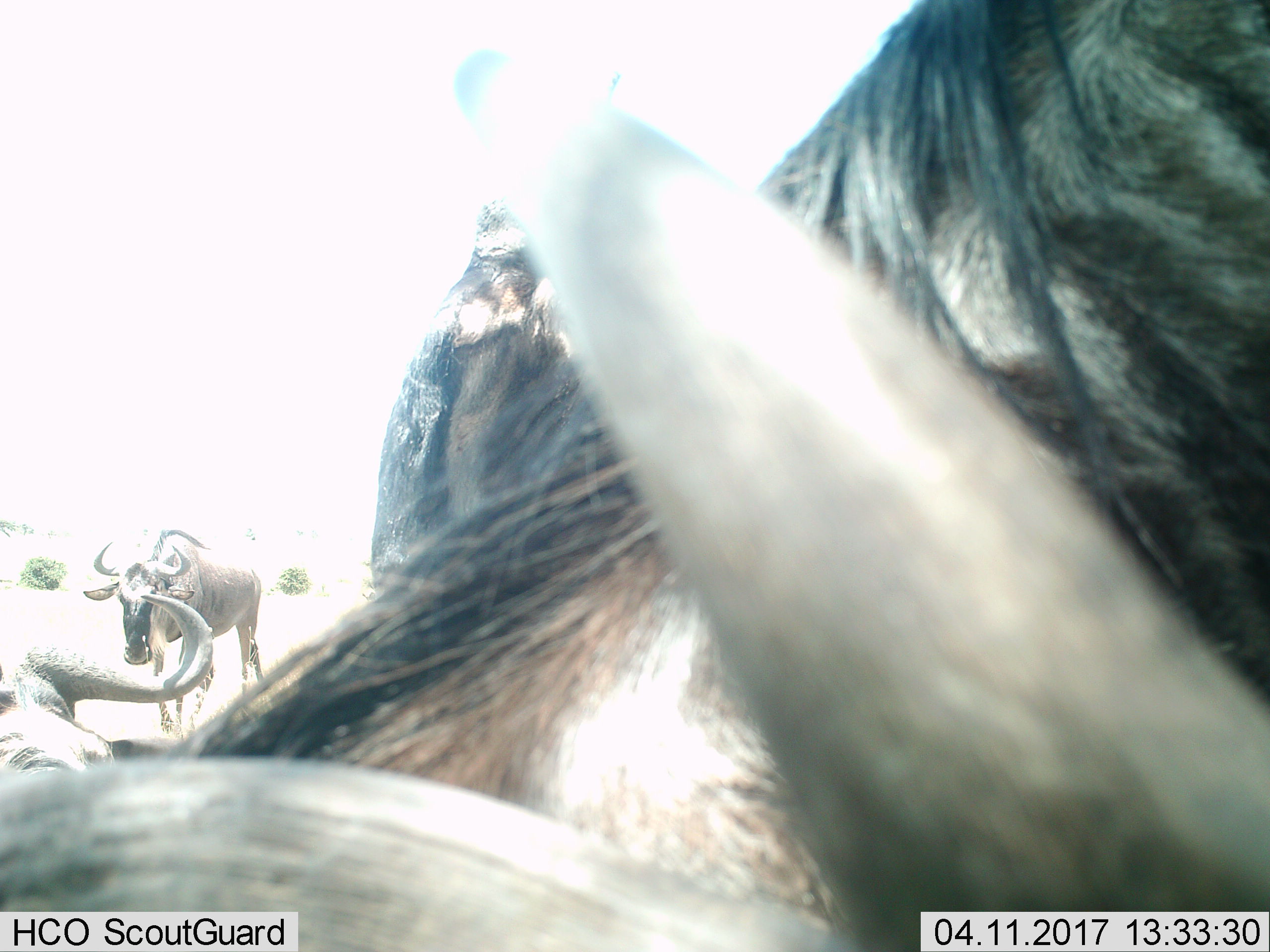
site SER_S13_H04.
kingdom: Animalia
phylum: Chordata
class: Mammalia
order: Artiodactyla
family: Bovidae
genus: Connochaetes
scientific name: Connochaetes taurinus taurinus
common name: blue wildebeest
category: wildebeestblue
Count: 3.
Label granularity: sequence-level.